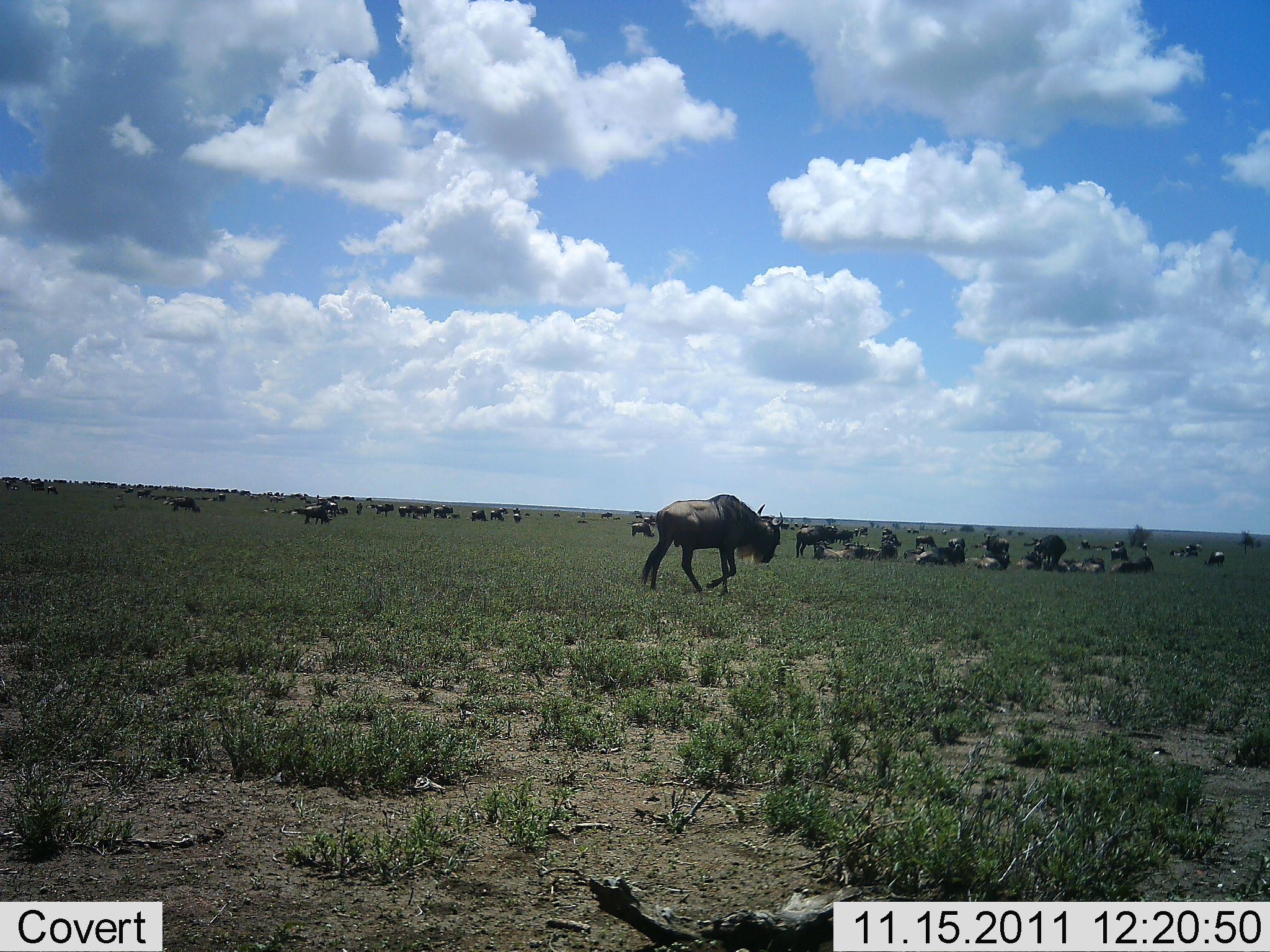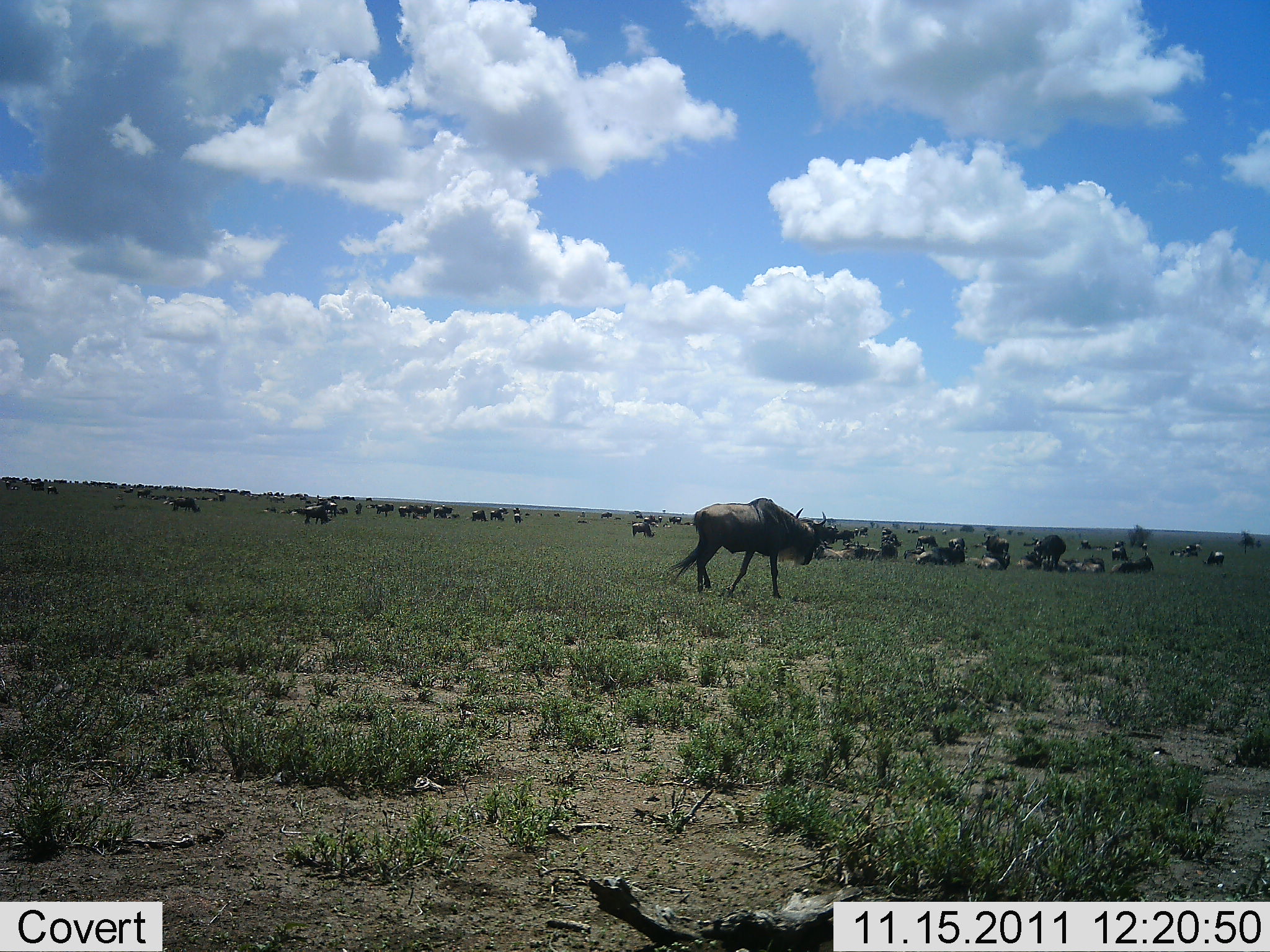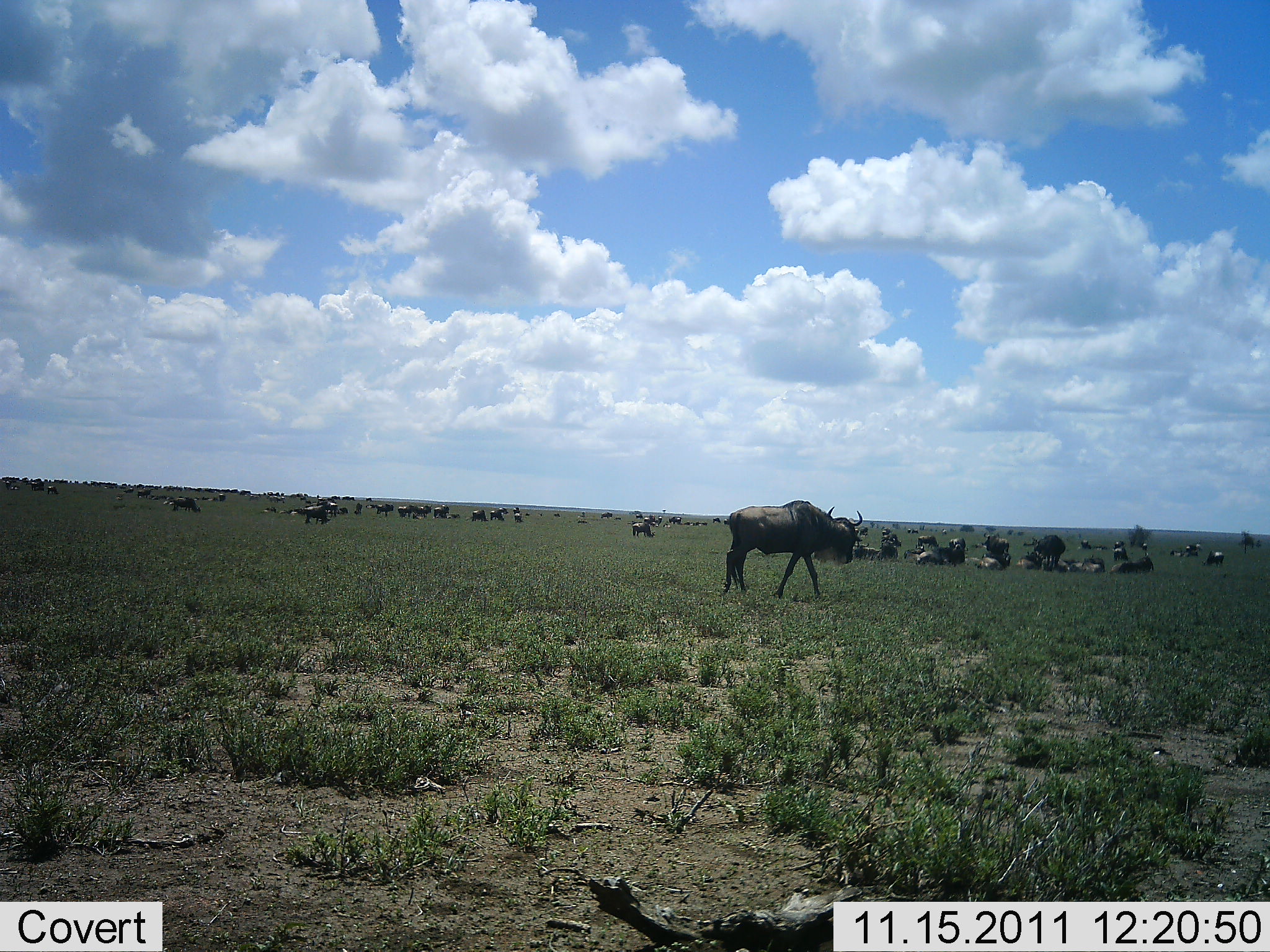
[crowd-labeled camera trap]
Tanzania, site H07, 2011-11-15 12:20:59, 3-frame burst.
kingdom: Animalia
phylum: Chordata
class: Mammalia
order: Artiodactyla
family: Bovidae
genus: Connochaetes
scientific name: Connochaetes taurinus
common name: blue wildebeest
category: wildebeest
Wildebeest (blue wildebeest) (Connochaetes taurinus), count 11-50. Behavior (volunteer vote fractions): standing 64%, resting 93%, moving 57%, interacting 14%. Young present (vote fraction): 7%. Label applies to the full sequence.